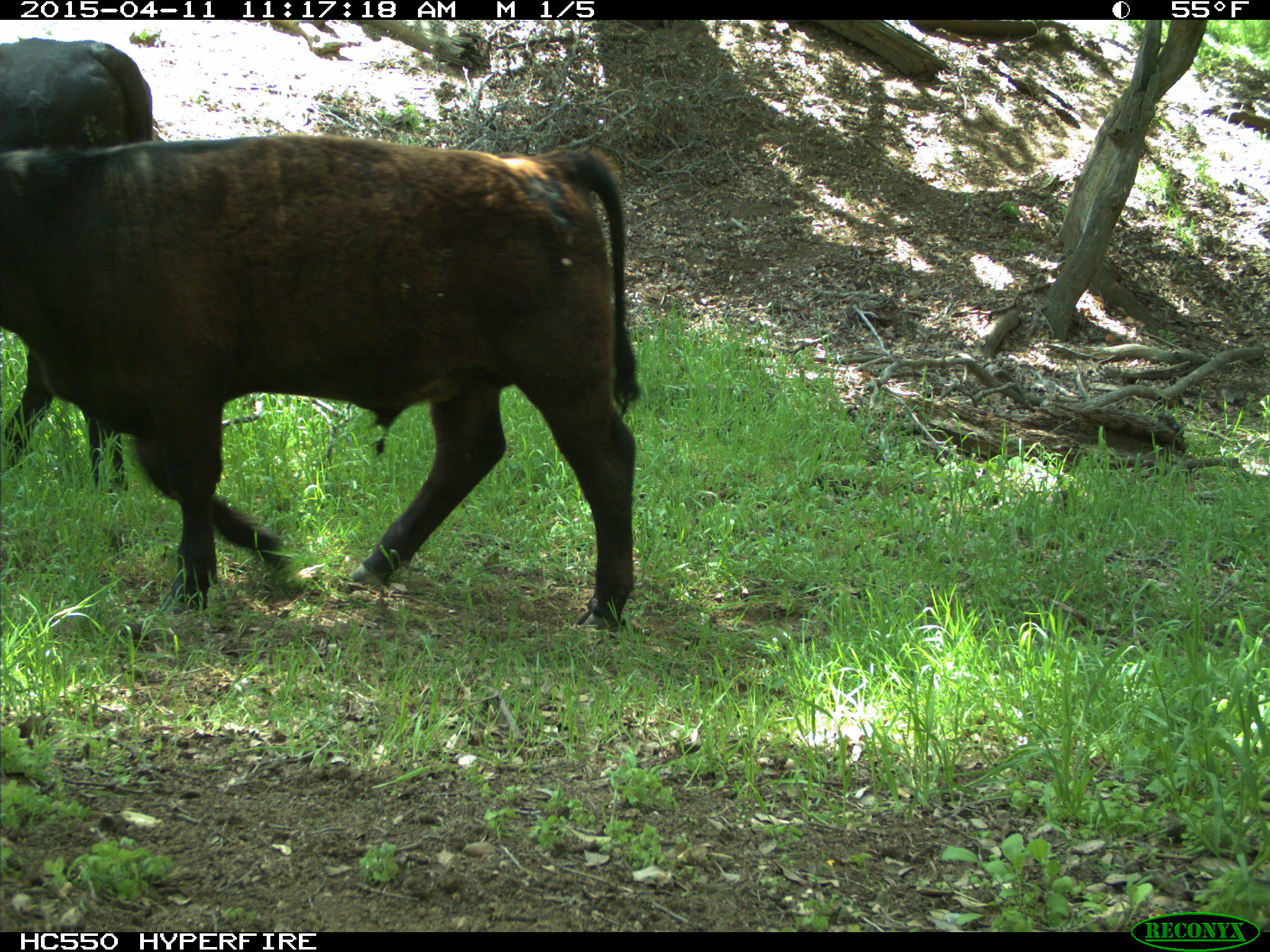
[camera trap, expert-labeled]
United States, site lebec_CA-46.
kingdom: Animalia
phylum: Chordata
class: Mammalia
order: Artiodactyla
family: Bovidae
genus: Bos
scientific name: Bos taurus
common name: domestic cow